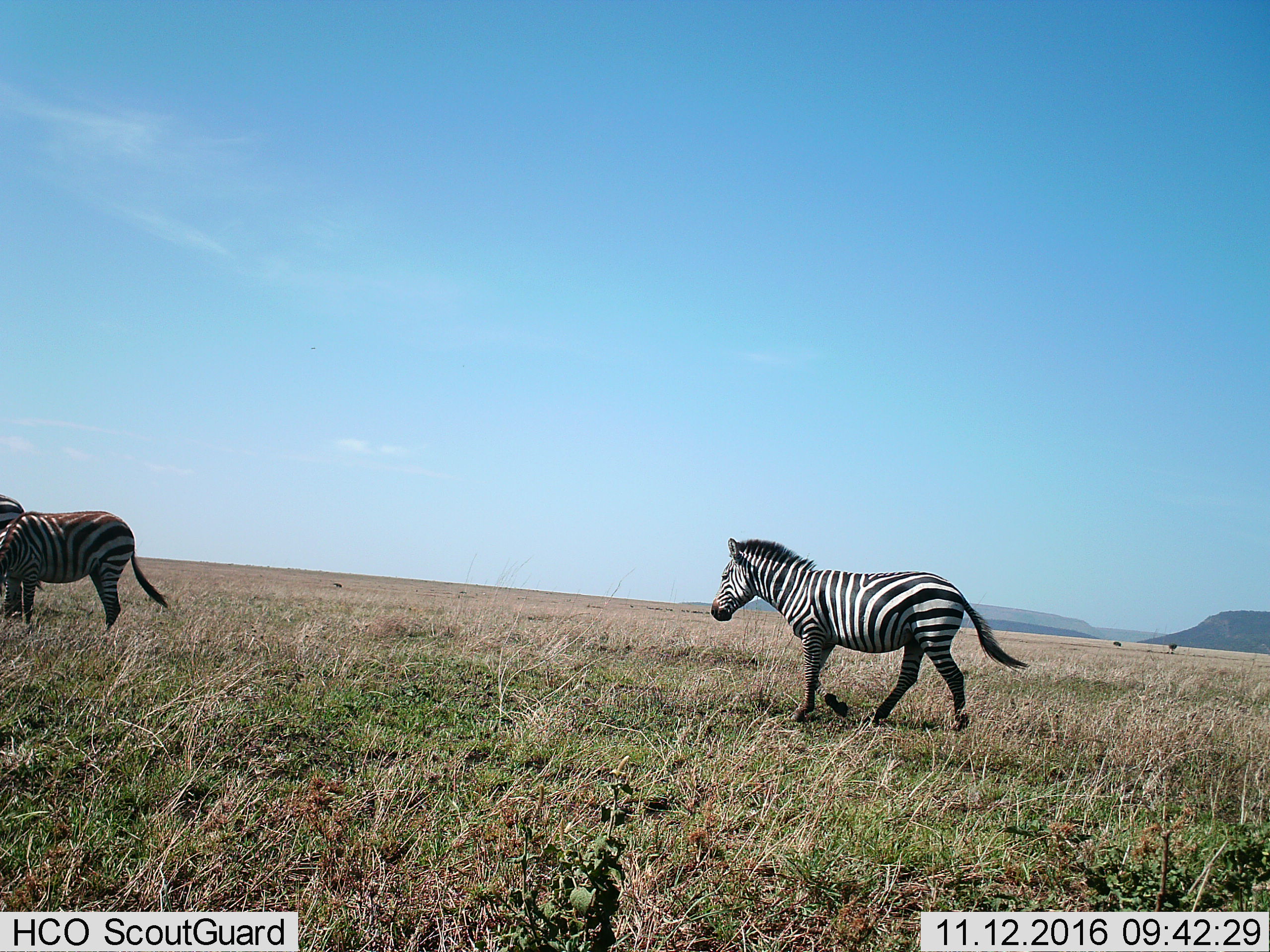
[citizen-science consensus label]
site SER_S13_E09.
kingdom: Animalia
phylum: Chordata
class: Mammalia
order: Perissodactyla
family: Equidae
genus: Equus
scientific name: Equus quagga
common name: plains zebra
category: zebraplains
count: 3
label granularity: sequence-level